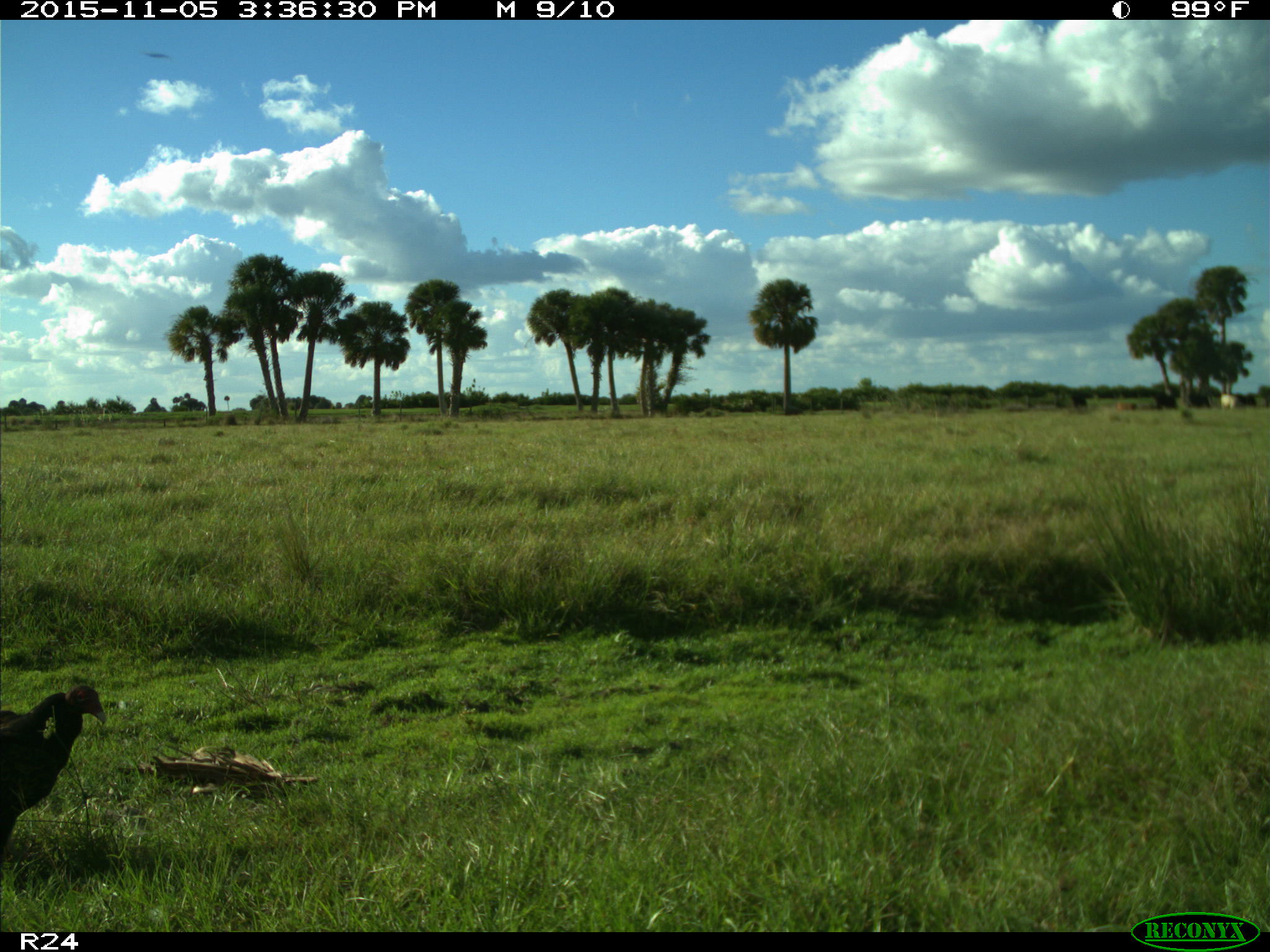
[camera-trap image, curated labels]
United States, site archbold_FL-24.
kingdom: Animalia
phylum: Chordata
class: Aves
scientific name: Aves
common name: birds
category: unidentified bird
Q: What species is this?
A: Unidentified bird (birds) (Aves).